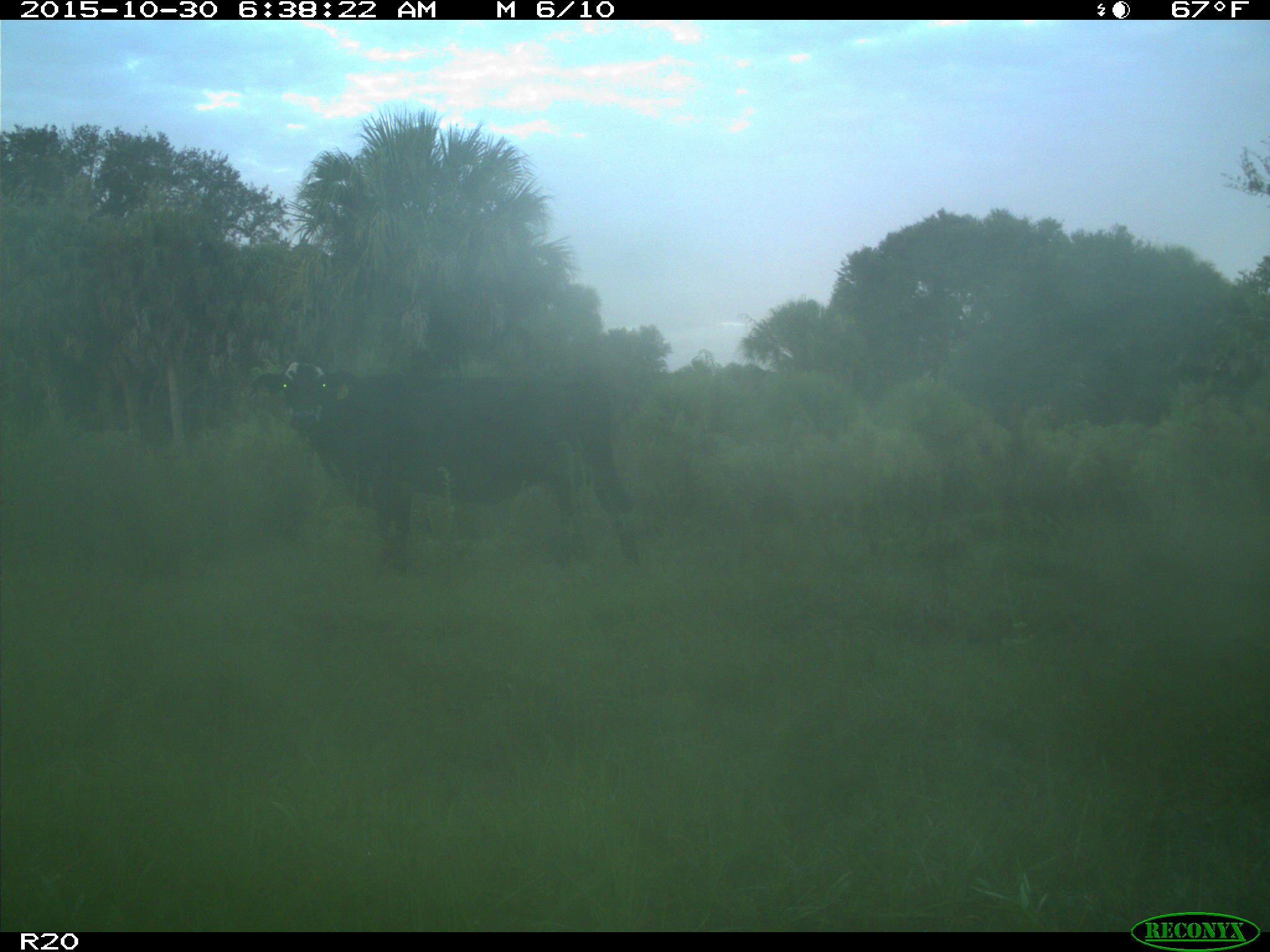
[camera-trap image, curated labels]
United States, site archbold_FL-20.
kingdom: Animalia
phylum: Chordata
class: Mammalia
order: Artiodactyla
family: Bovidae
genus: Bos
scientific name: Bos taurus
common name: domestic cow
Bos taurus (domestic cow).